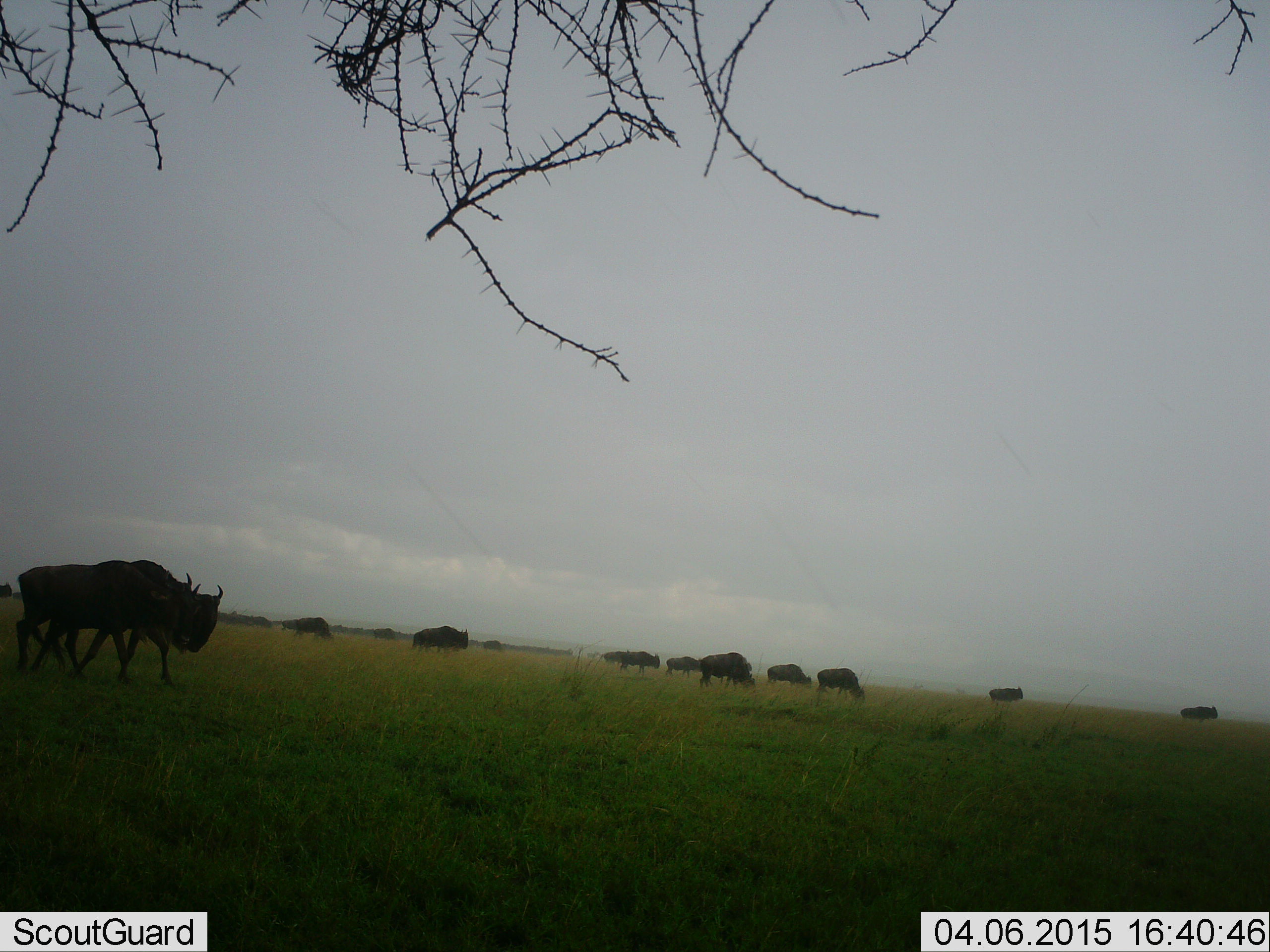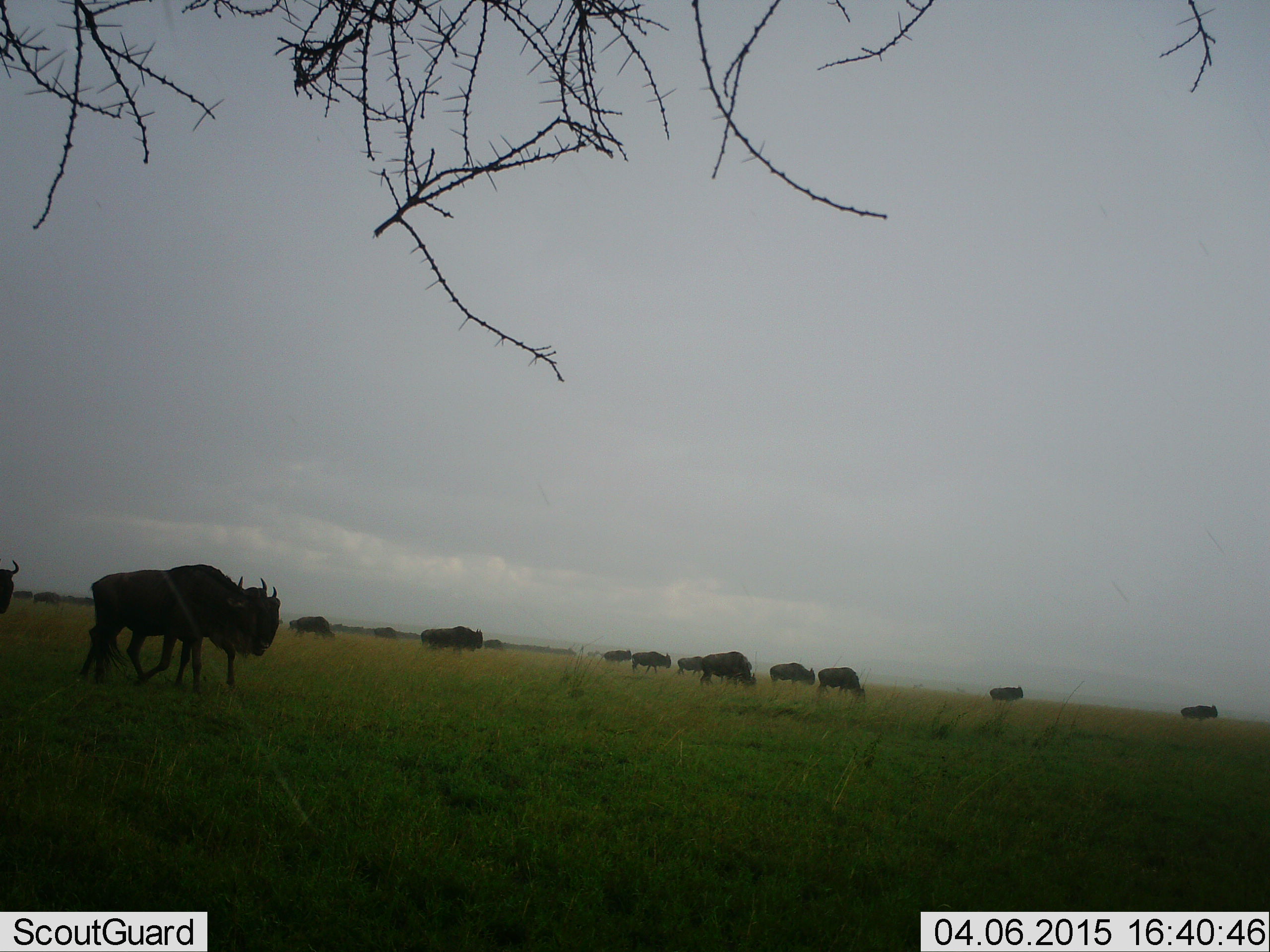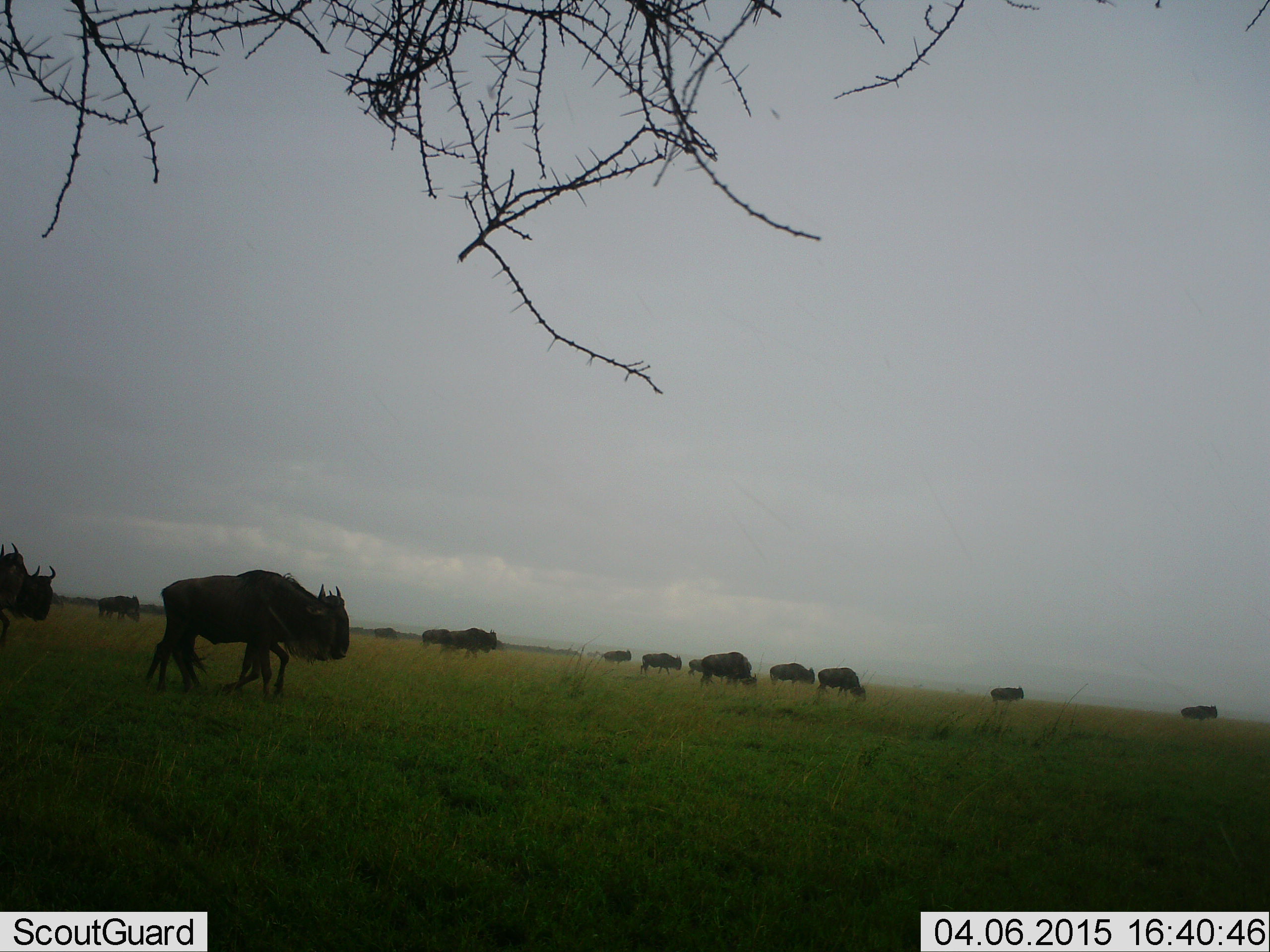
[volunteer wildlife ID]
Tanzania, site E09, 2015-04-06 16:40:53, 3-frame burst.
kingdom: Animalia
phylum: Chordata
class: Mammalia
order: Artiodactyla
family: Bovidae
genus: Connochaetes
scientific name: Connochaetes taurinus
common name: blue wildebeest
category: wildebeest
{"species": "wildebeest (blue wildebeest) (Connochaetes taurinus)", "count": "11-50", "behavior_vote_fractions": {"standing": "20%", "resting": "0%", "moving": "100%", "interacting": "0%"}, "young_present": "0%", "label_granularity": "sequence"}